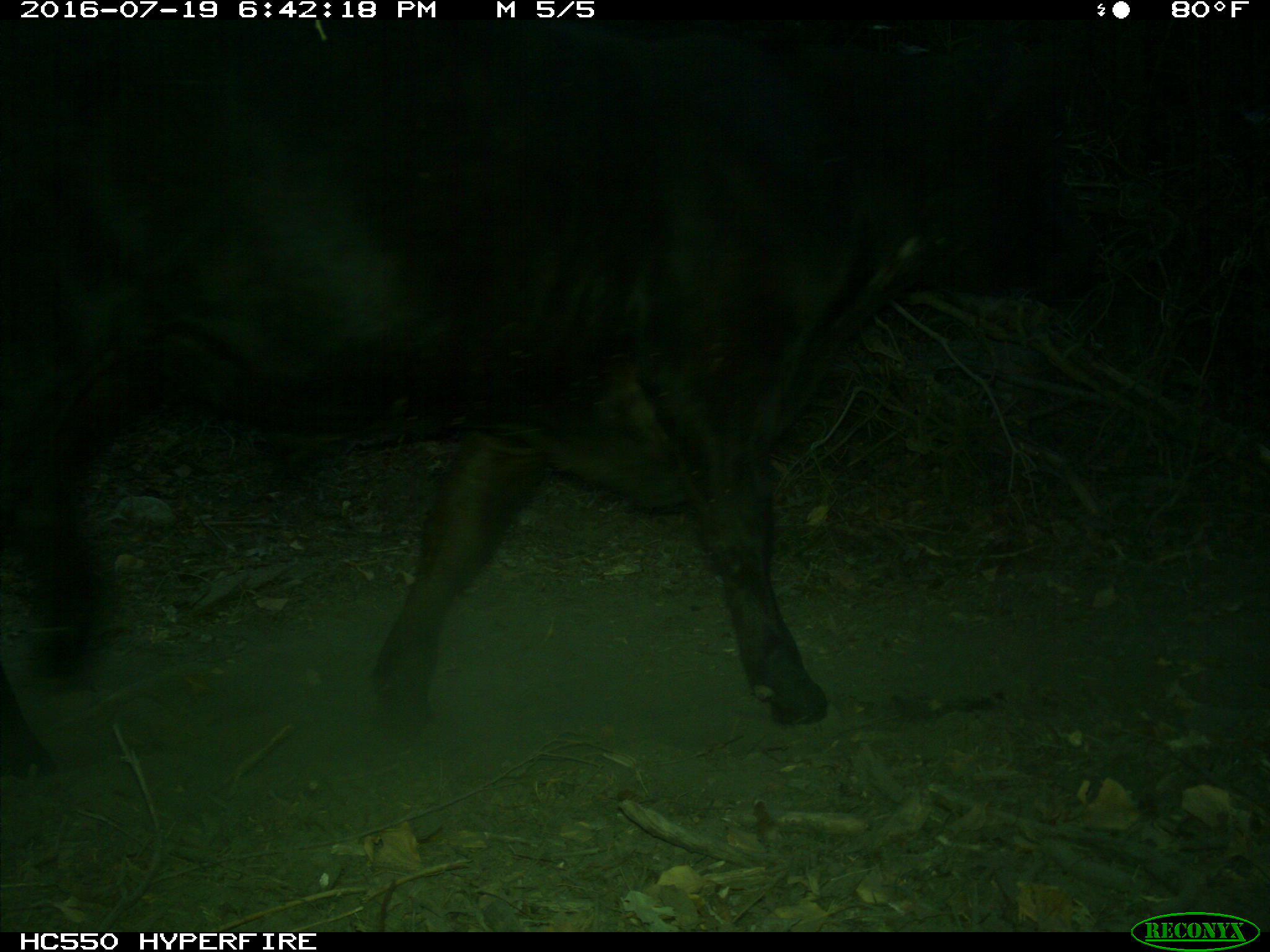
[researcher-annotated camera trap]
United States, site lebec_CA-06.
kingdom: Animalia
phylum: Chordata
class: Mammalia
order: Artiodactyla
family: Bovidae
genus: Bos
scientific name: Bos taurus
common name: domestic cow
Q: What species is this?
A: Bos taurus (domestic cow).